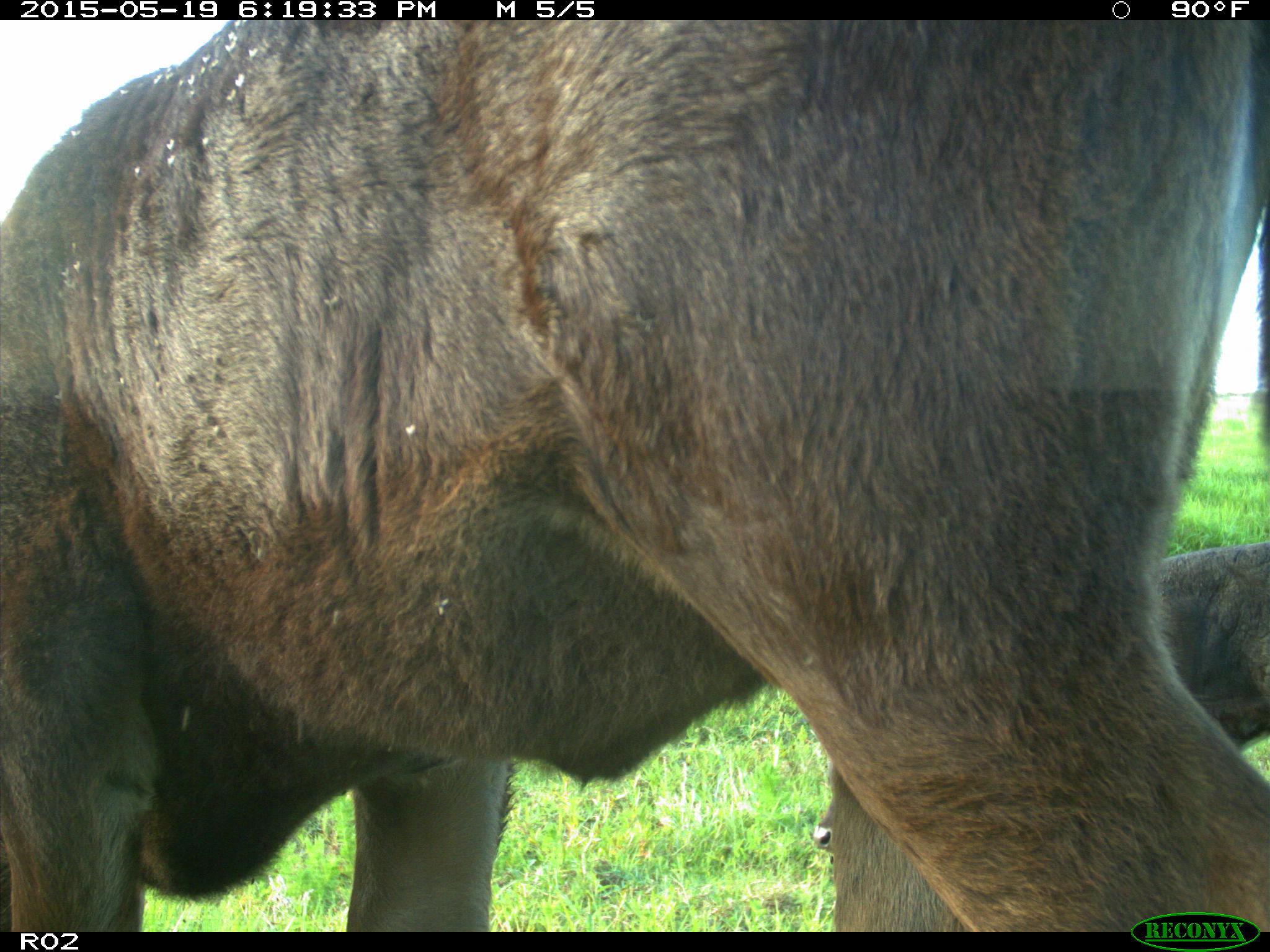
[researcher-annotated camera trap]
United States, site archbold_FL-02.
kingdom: Animalia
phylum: Chordata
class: Mammalia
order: Artiodactyla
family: Bovidae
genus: Bos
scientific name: Bos taurus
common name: domestic cow